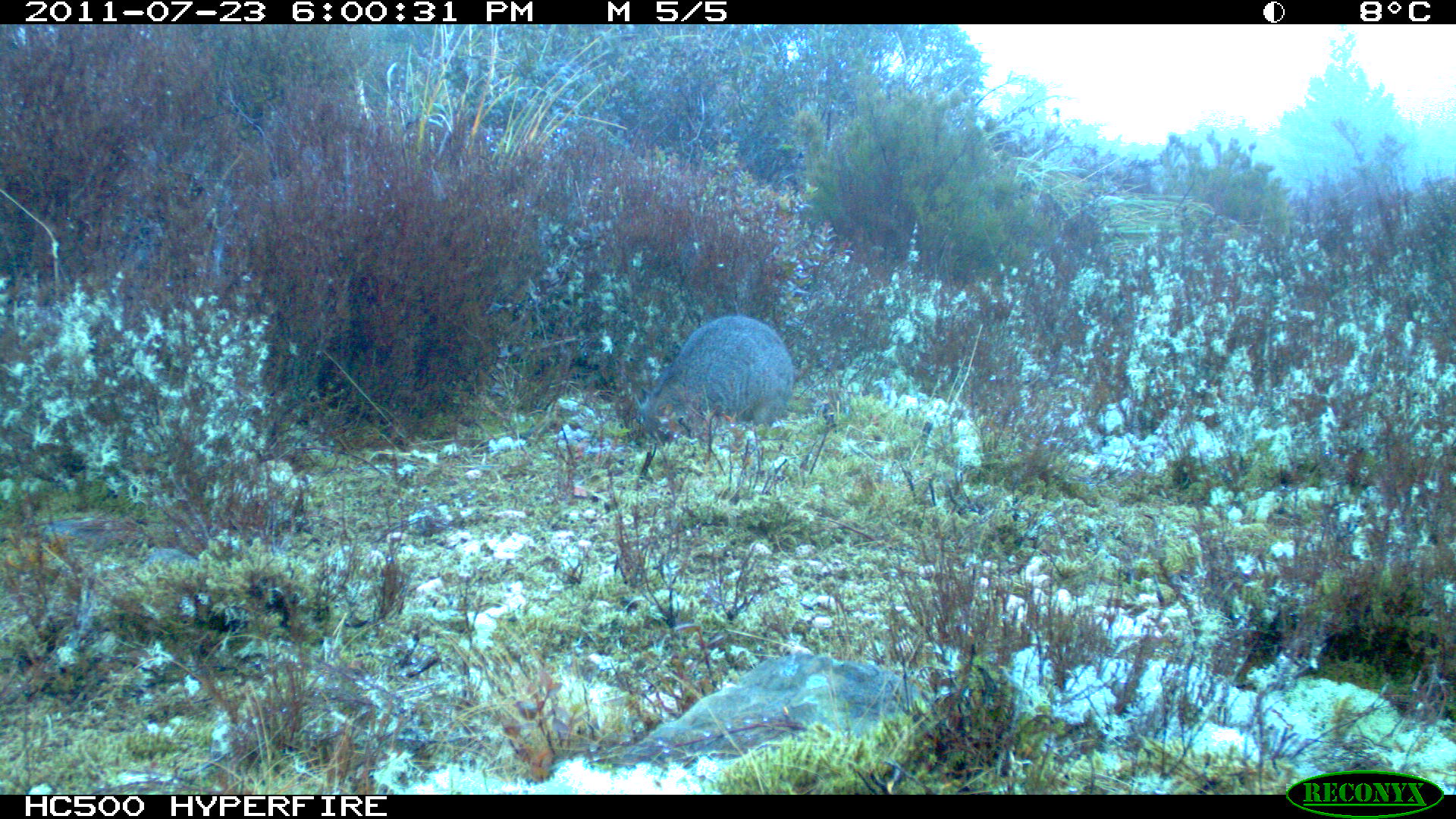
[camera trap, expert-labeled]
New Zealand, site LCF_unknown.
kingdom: Animalia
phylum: Chordata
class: Mammalia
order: Diprotodontia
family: Macropodidae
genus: Notamacropus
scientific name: Notamacropus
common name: wallaby